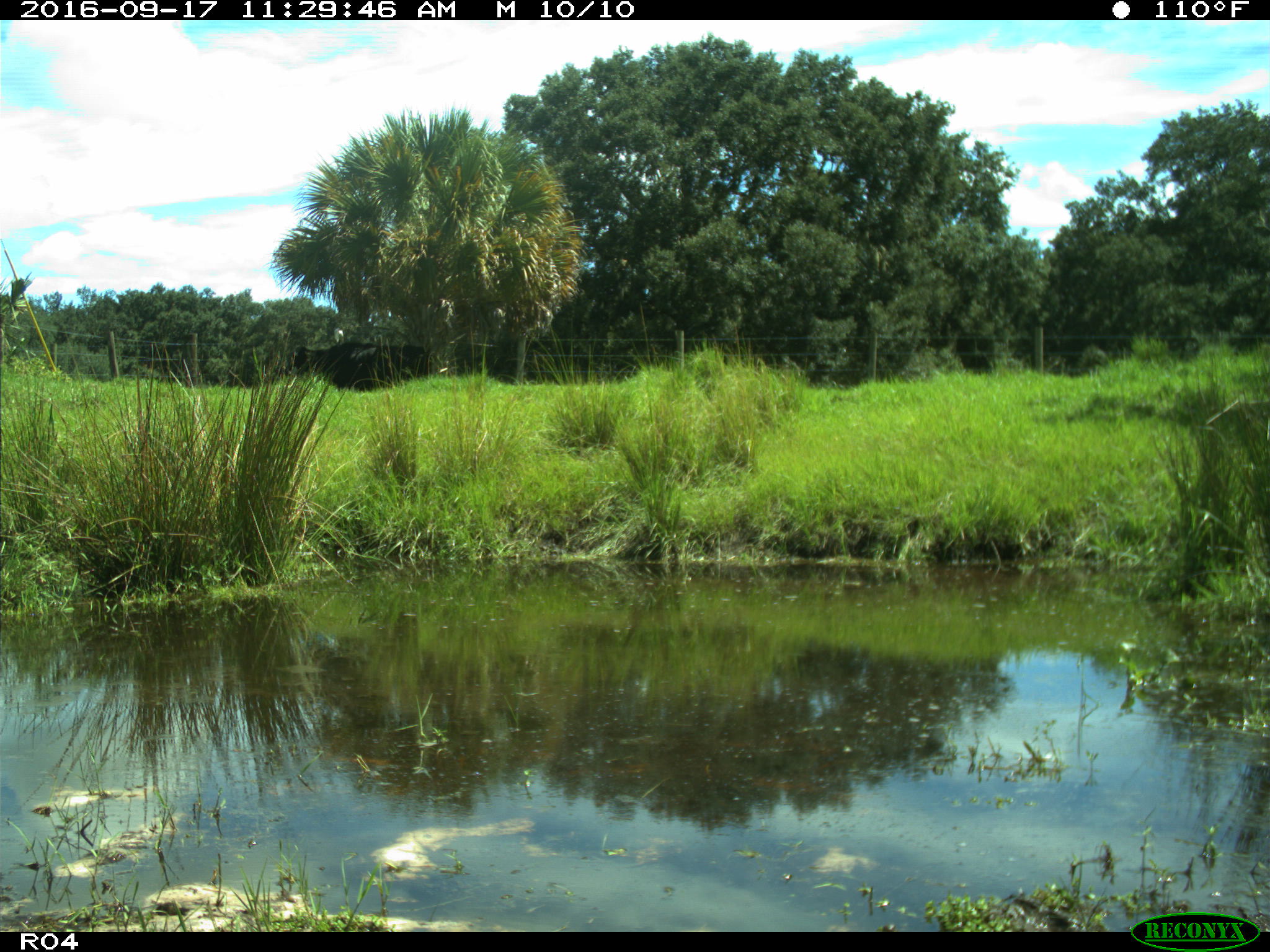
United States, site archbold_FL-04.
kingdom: Animalia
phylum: Chordata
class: Mammalia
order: Artiodactyla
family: Bovidae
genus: Bos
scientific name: Bos taurus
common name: domestic cow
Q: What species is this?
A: Bos taurus (domestic cow).